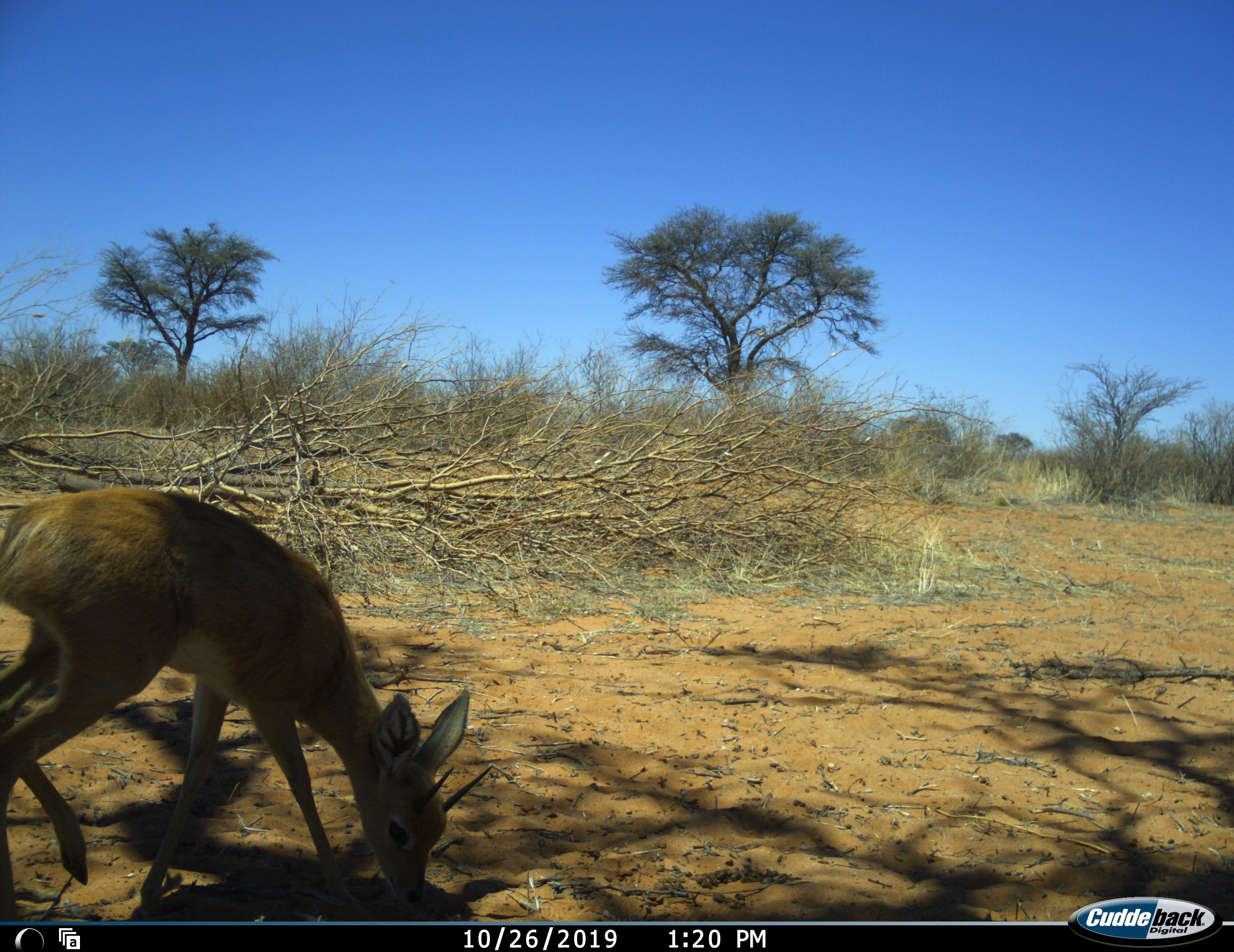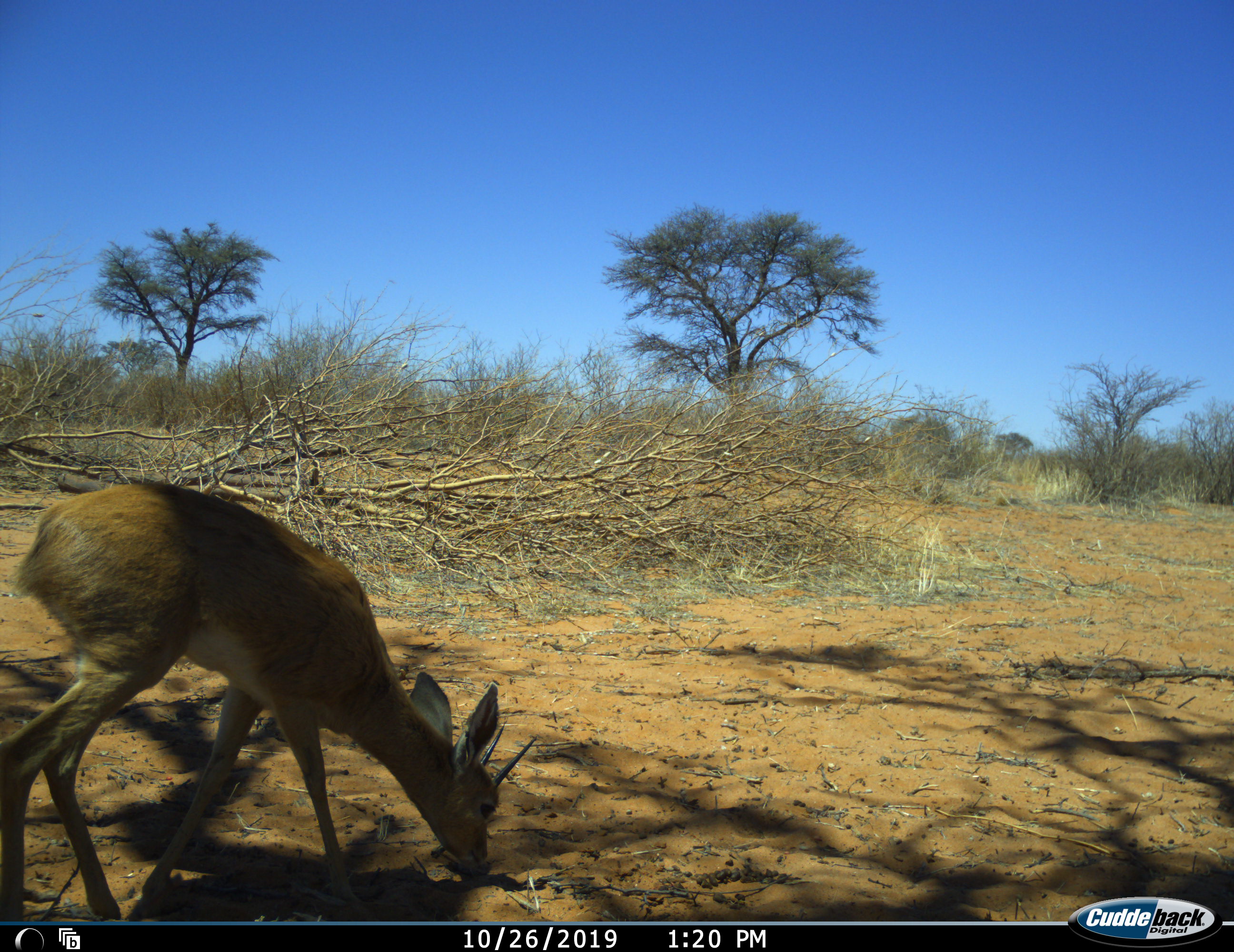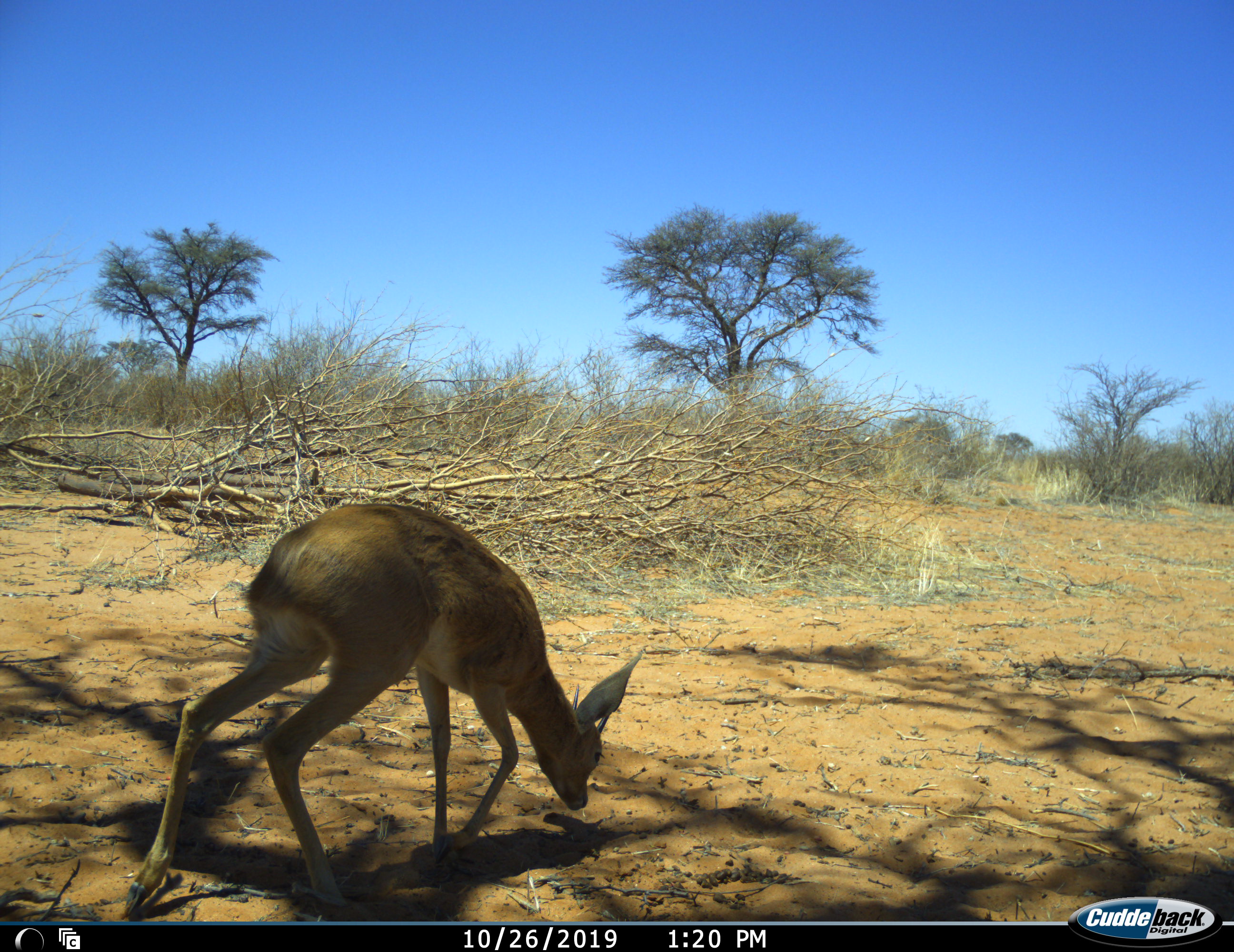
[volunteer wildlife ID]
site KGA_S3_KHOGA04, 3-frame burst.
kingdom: Animalia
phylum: Chordata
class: Mammalia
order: Artiodactyla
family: Bovidae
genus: Raphicerus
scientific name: Raphicerus campestris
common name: steenbok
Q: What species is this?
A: Steenbok (Raphicerus campestris).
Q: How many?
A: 1.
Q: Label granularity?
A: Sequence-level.